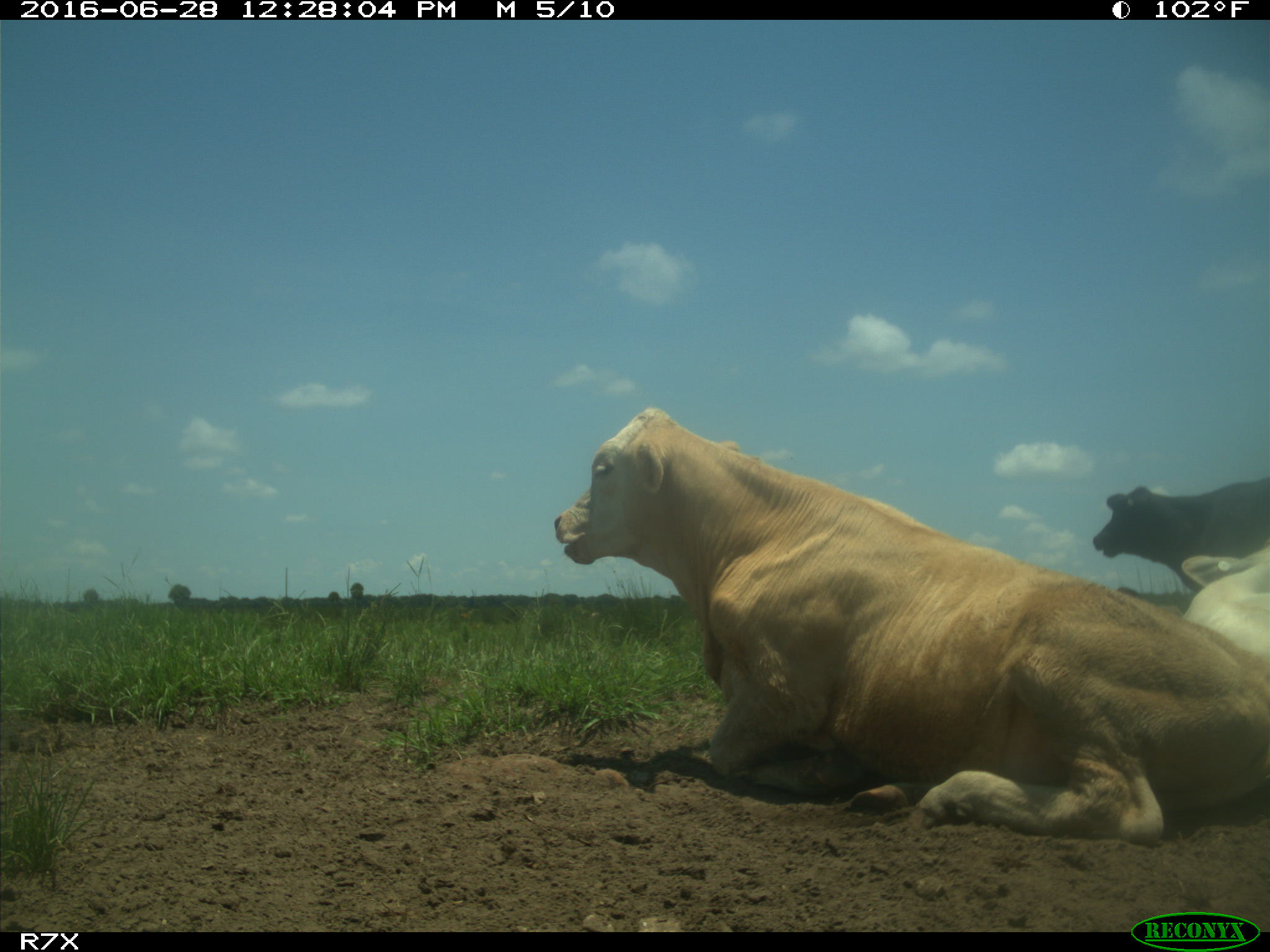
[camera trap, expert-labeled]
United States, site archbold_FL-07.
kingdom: Animalia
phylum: Chordata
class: Mammalia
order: Artiodactyla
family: Bovidae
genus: Bos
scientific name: Bos taurus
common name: domestic cow